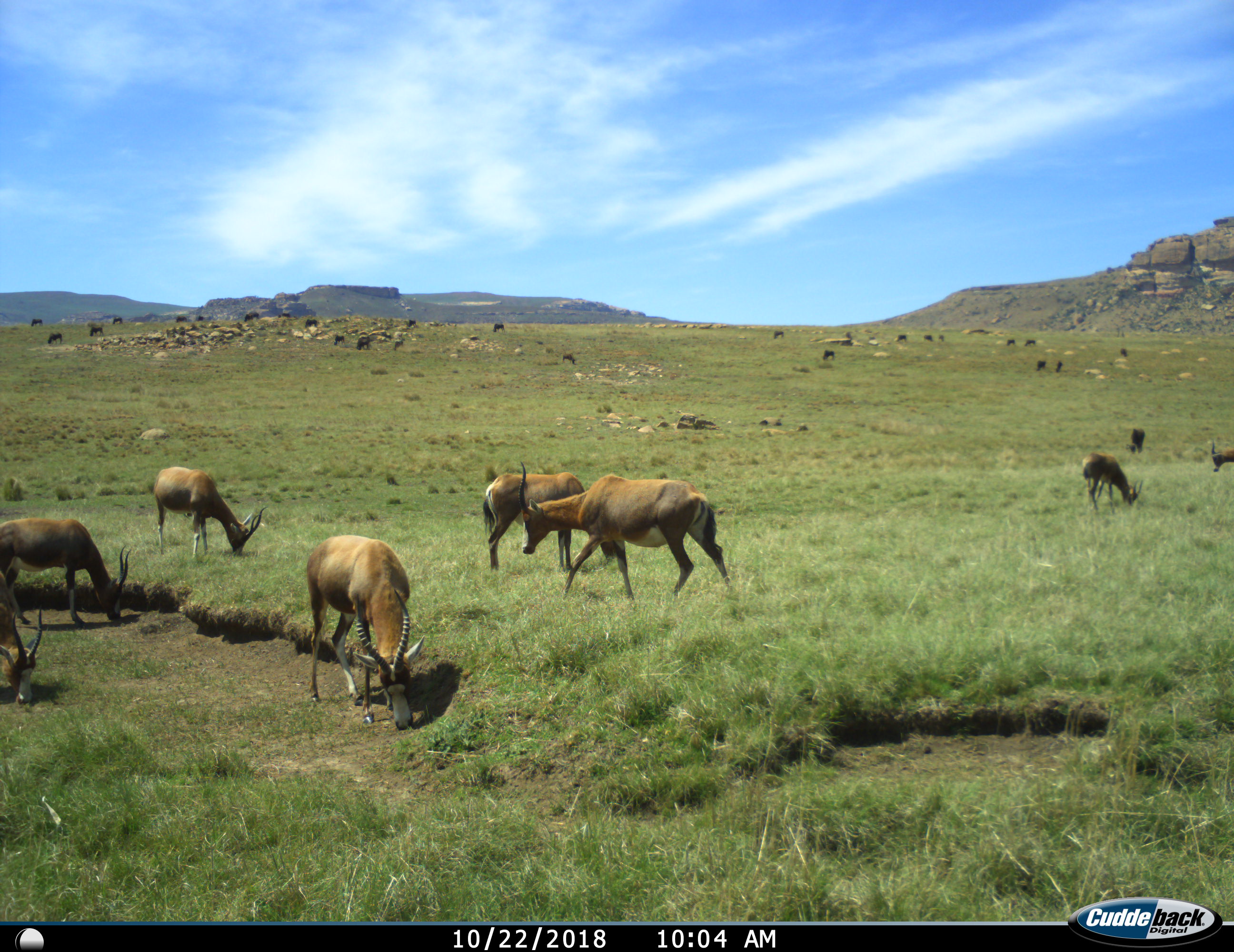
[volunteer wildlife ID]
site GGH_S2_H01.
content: unidentified animal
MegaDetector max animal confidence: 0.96